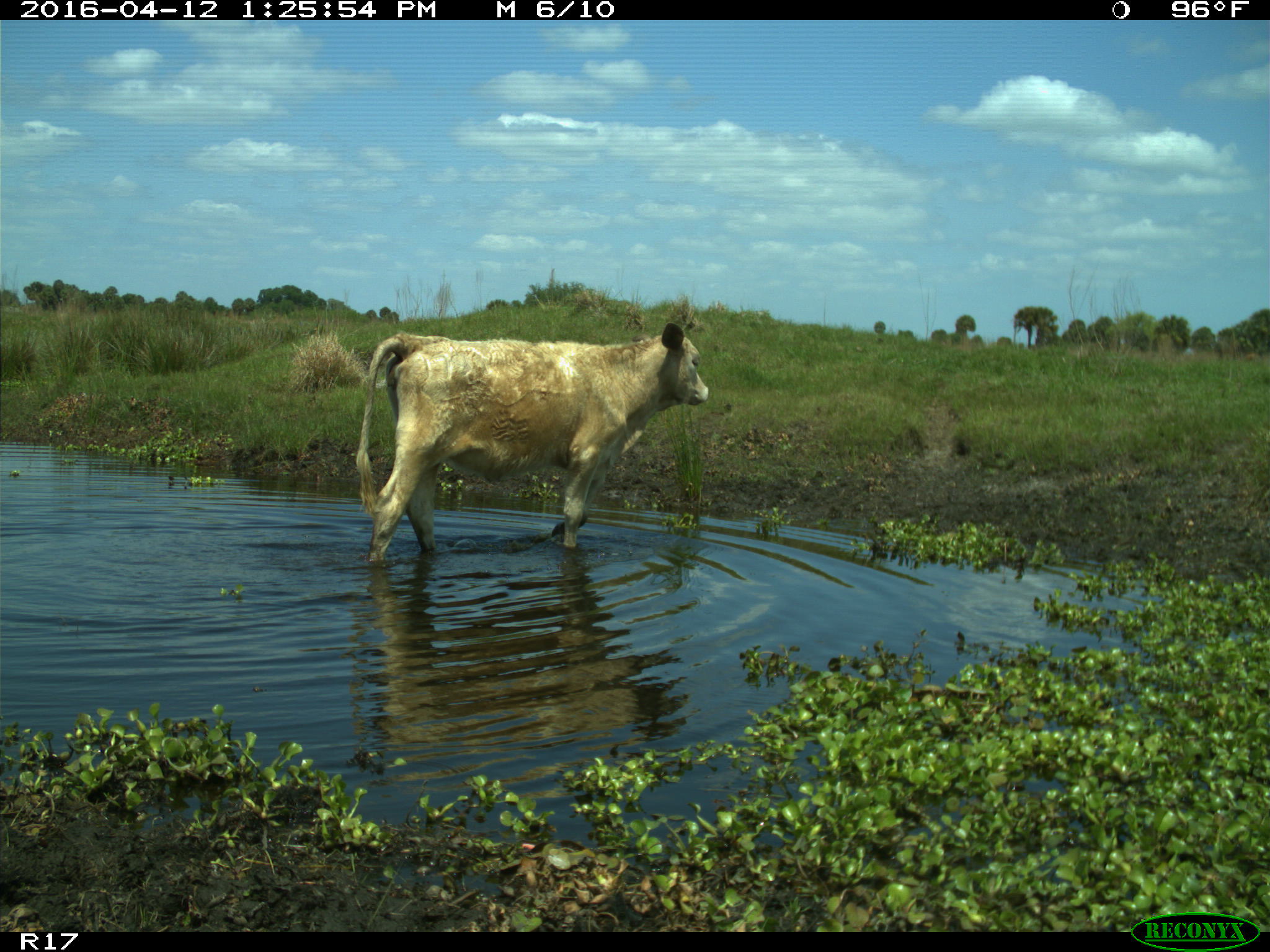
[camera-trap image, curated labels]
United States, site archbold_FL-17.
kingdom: Animalia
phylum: Chordata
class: Mammalia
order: Artiodactyla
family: Bovidae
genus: Bos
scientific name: Bos taurus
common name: domestic cow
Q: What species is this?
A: Bos taurus (domestic cow).